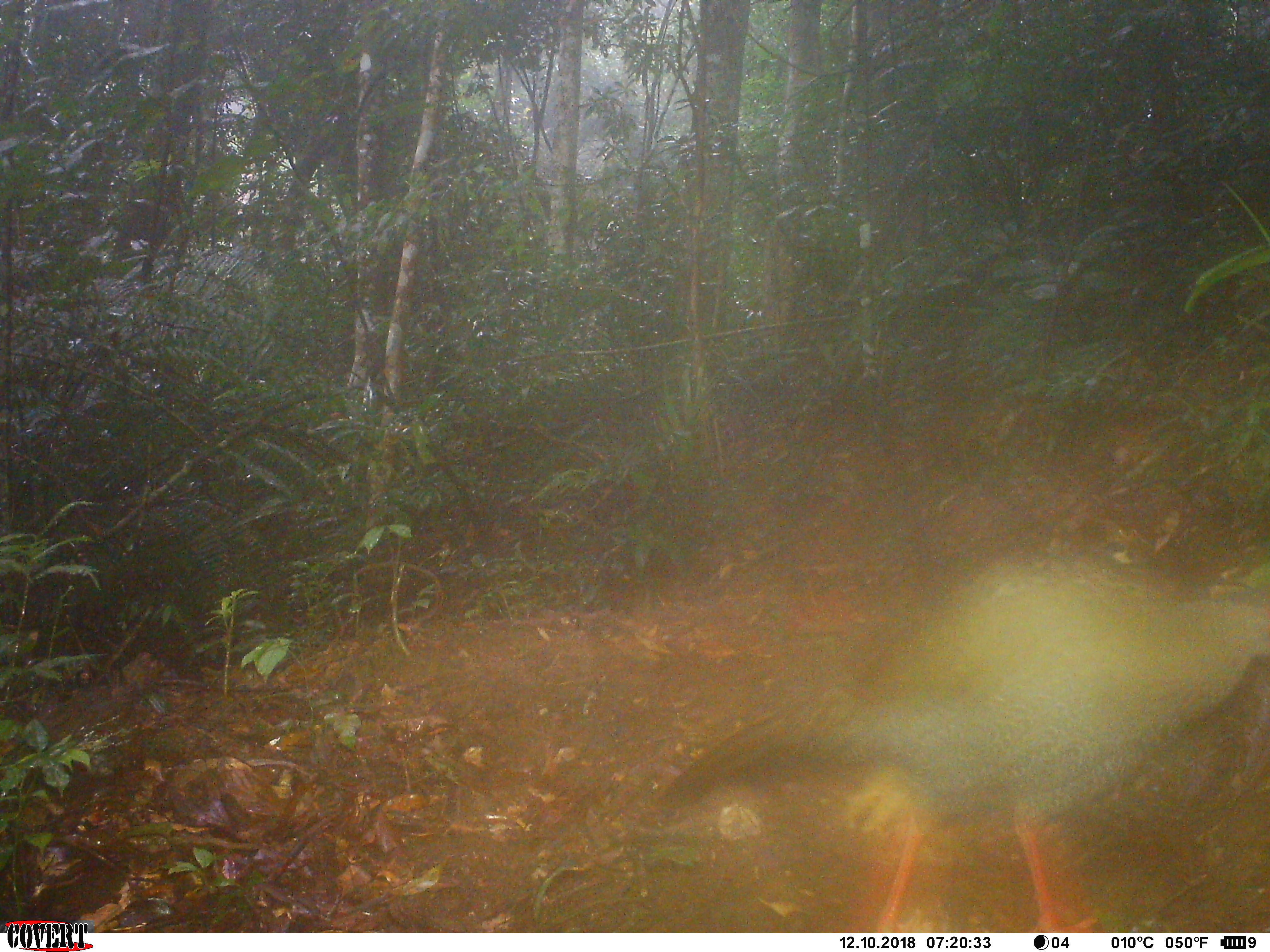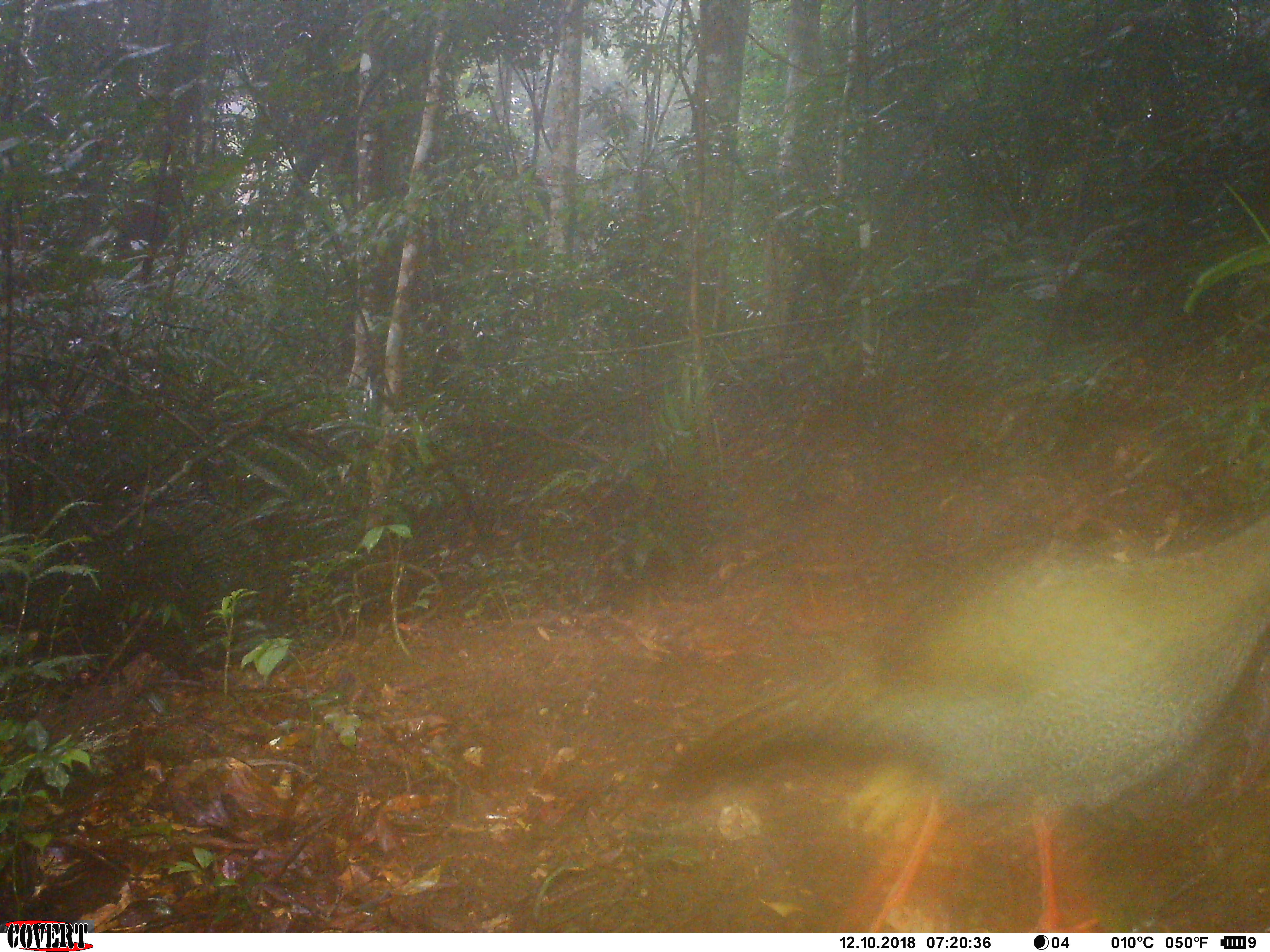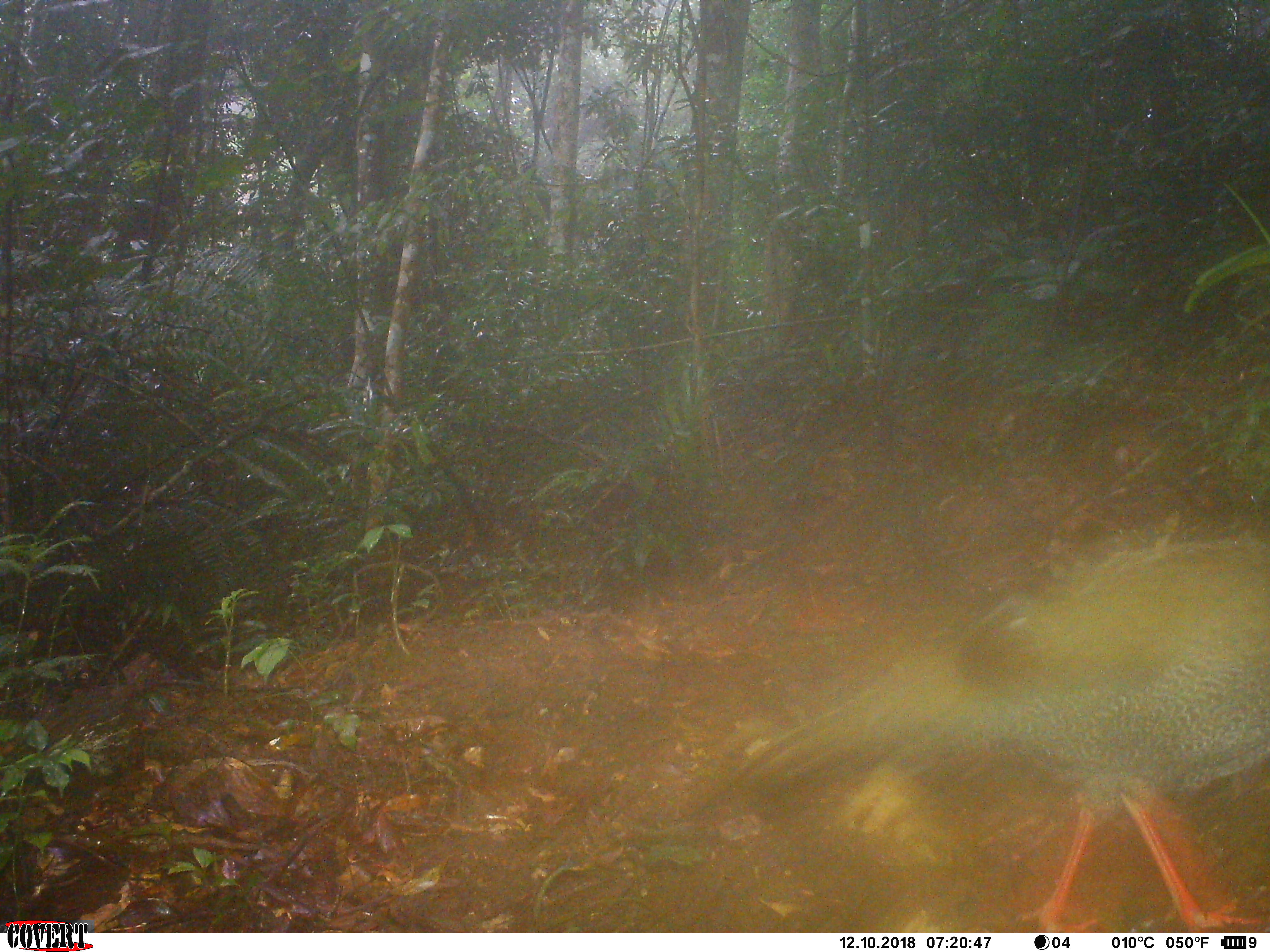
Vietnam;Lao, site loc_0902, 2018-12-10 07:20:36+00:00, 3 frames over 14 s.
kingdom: Animalia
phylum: Chordata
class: Aves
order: Galliformes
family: Phasianidae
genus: Lophura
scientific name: Lophura nycthemera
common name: silver pheasant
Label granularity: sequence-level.